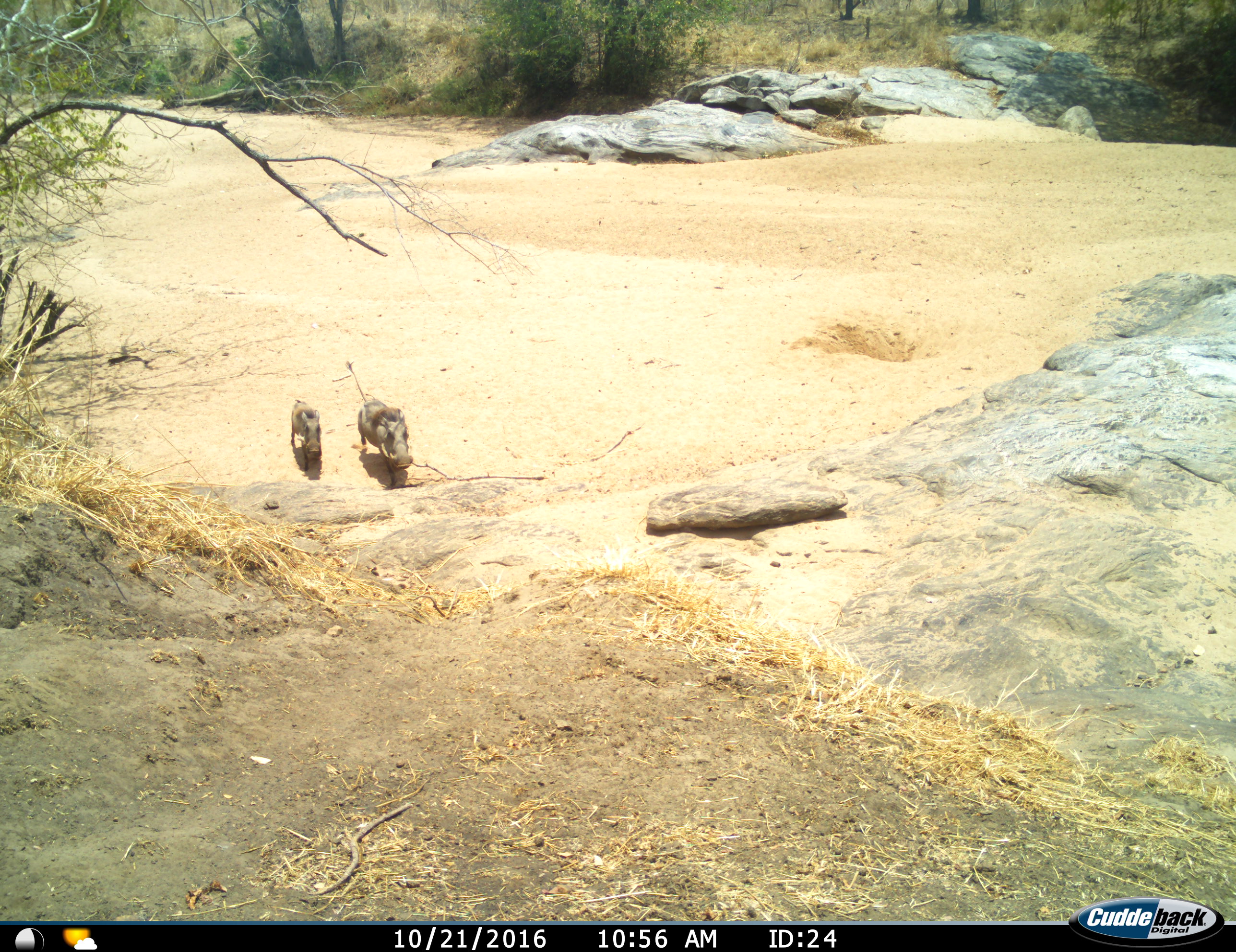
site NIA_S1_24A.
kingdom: Animalia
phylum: Chordata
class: Mammalia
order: Artiodactyla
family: Suidae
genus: Phacochoerus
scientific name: Phacochoerus africanus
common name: warthog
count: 2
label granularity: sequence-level